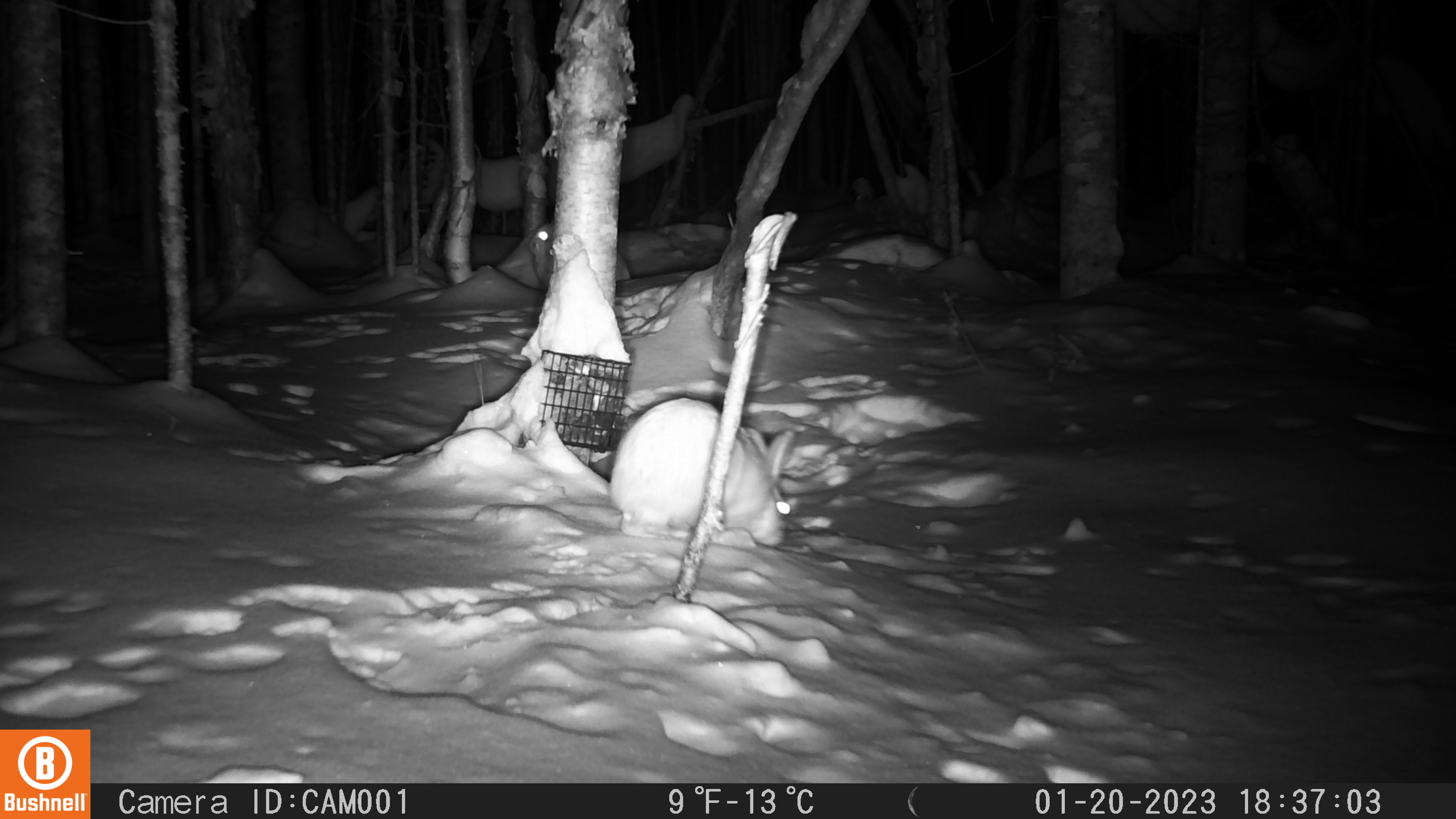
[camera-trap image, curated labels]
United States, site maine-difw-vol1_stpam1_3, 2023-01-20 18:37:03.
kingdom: Animalia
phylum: Chordata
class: Mammalia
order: Lagomorpha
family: Leporidae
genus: Lepus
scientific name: Lepus americanus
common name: snowshoe hare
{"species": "snowshoe hare (Lepus americanus)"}